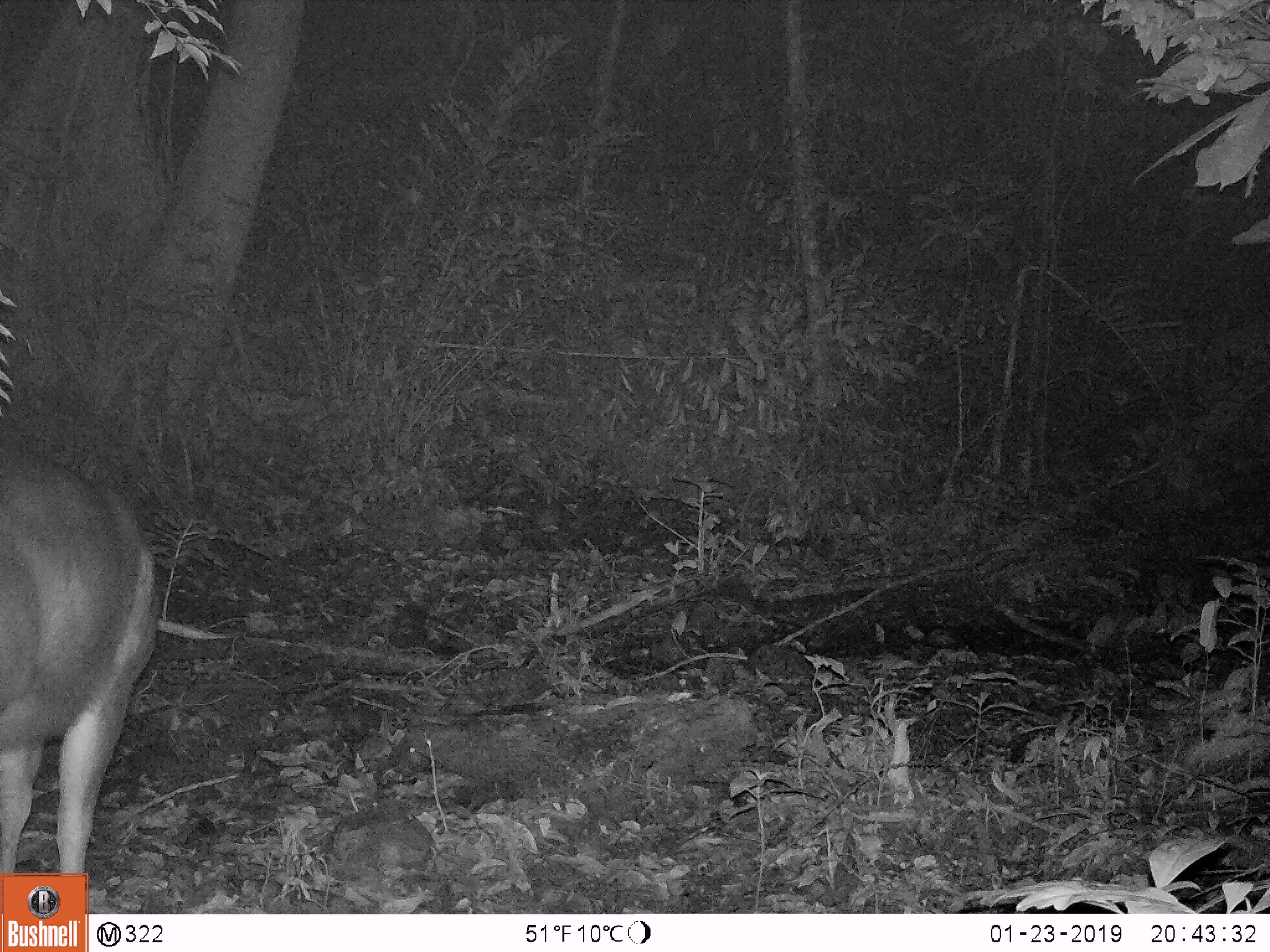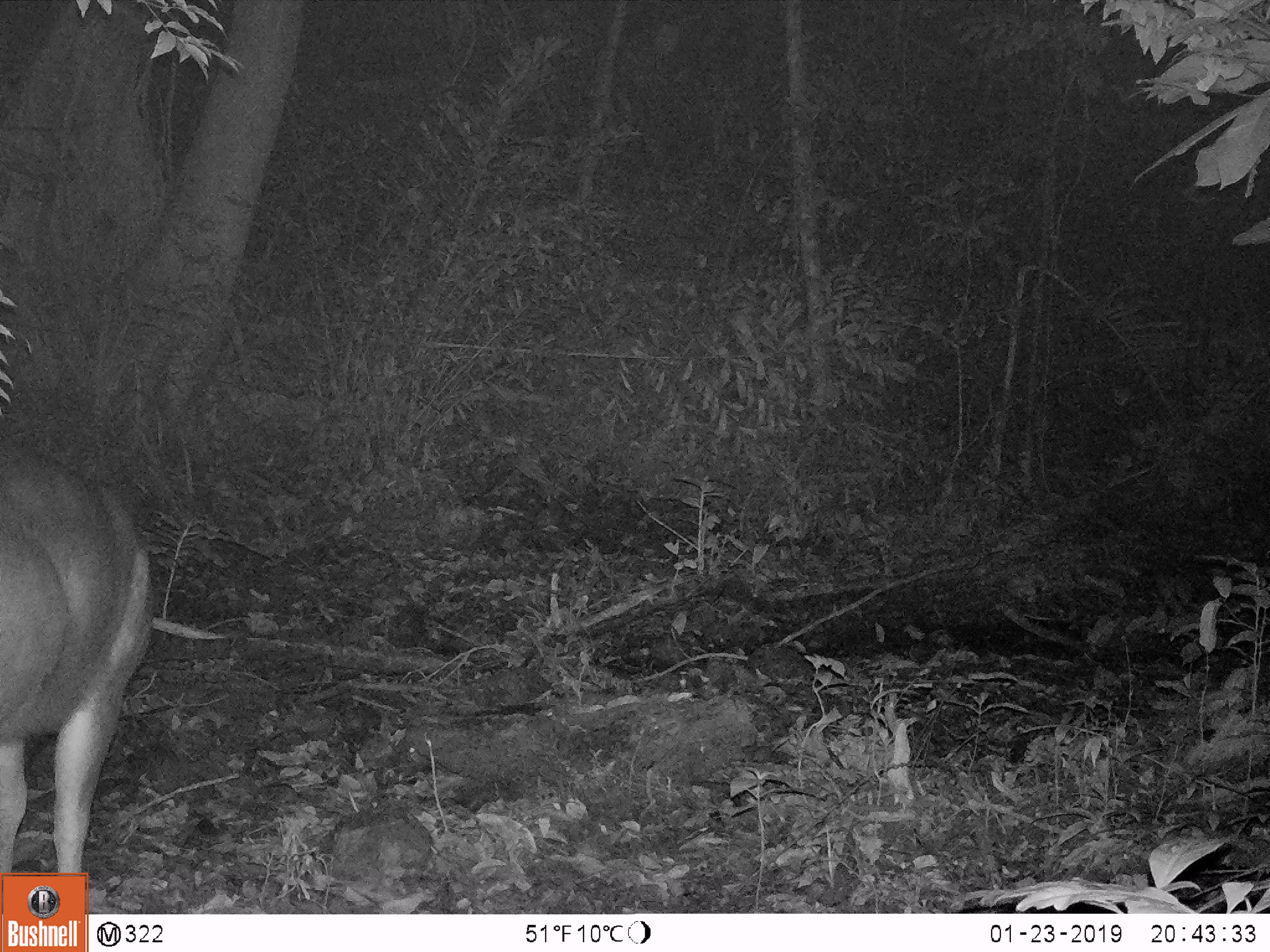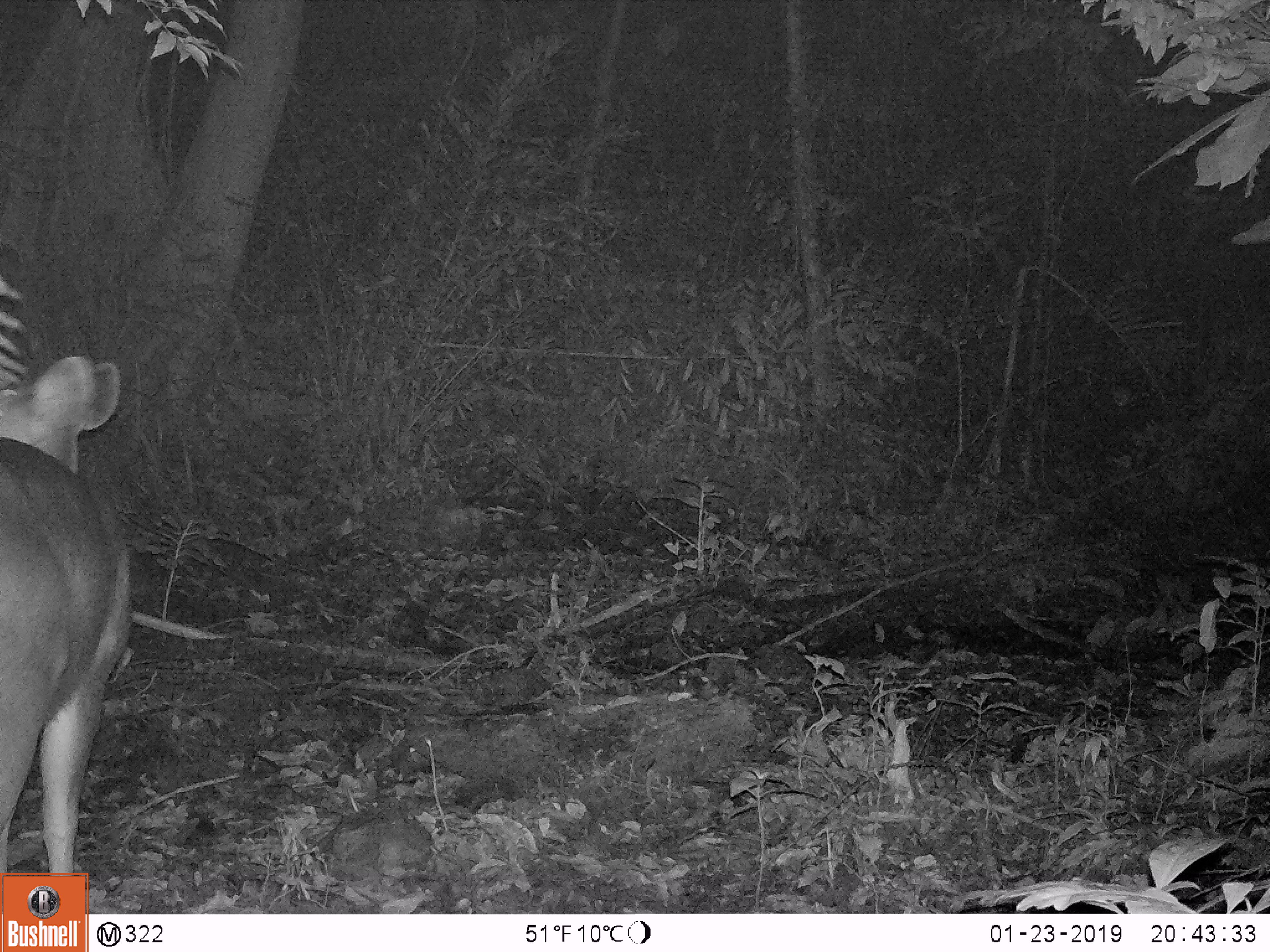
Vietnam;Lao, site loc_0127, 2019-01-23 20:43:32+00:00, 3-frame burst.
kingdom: Animalia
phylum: Chordata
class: Mammalia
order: Artiodactyla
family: Cervidae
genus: Rusa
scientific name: Rusa unicolor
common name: sambar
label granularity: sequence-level